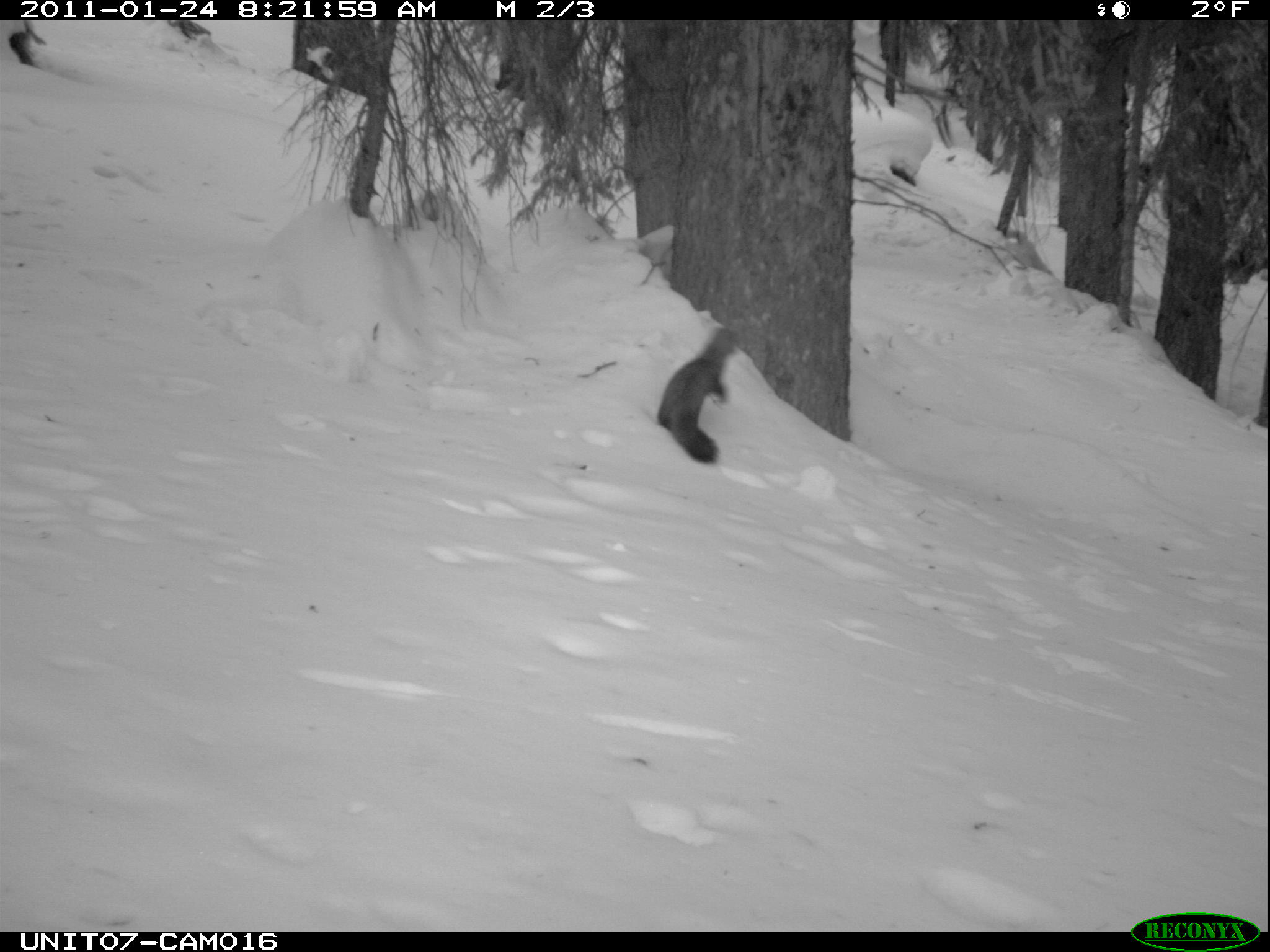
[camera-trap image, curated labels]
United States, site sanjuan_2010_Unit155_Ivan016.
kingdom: Animalia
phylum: Chordata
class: Mammalia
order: Carnivora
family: Mustelidae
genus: Martes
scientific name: Martes americana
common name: american marten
Martes americana (american marten).